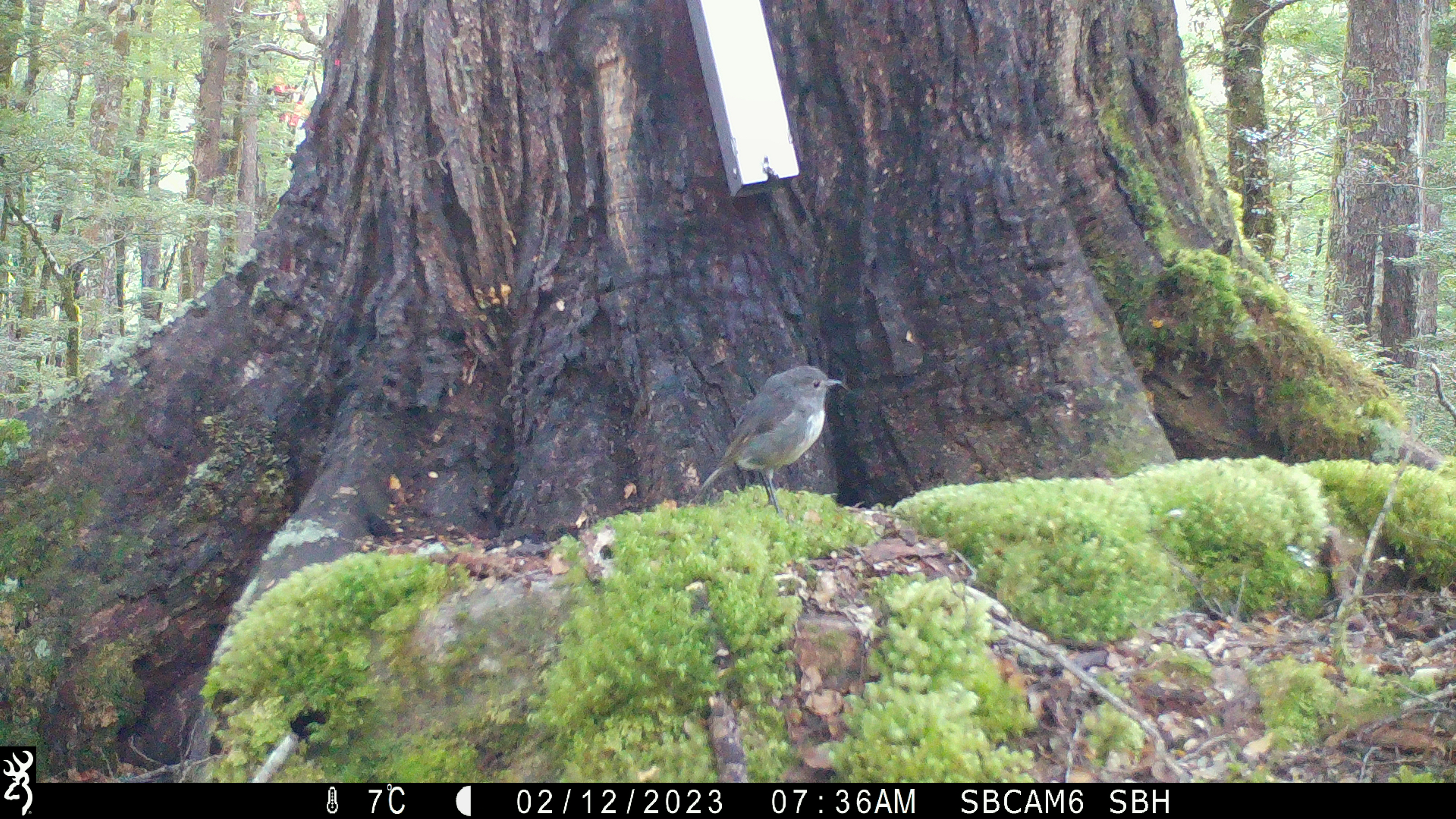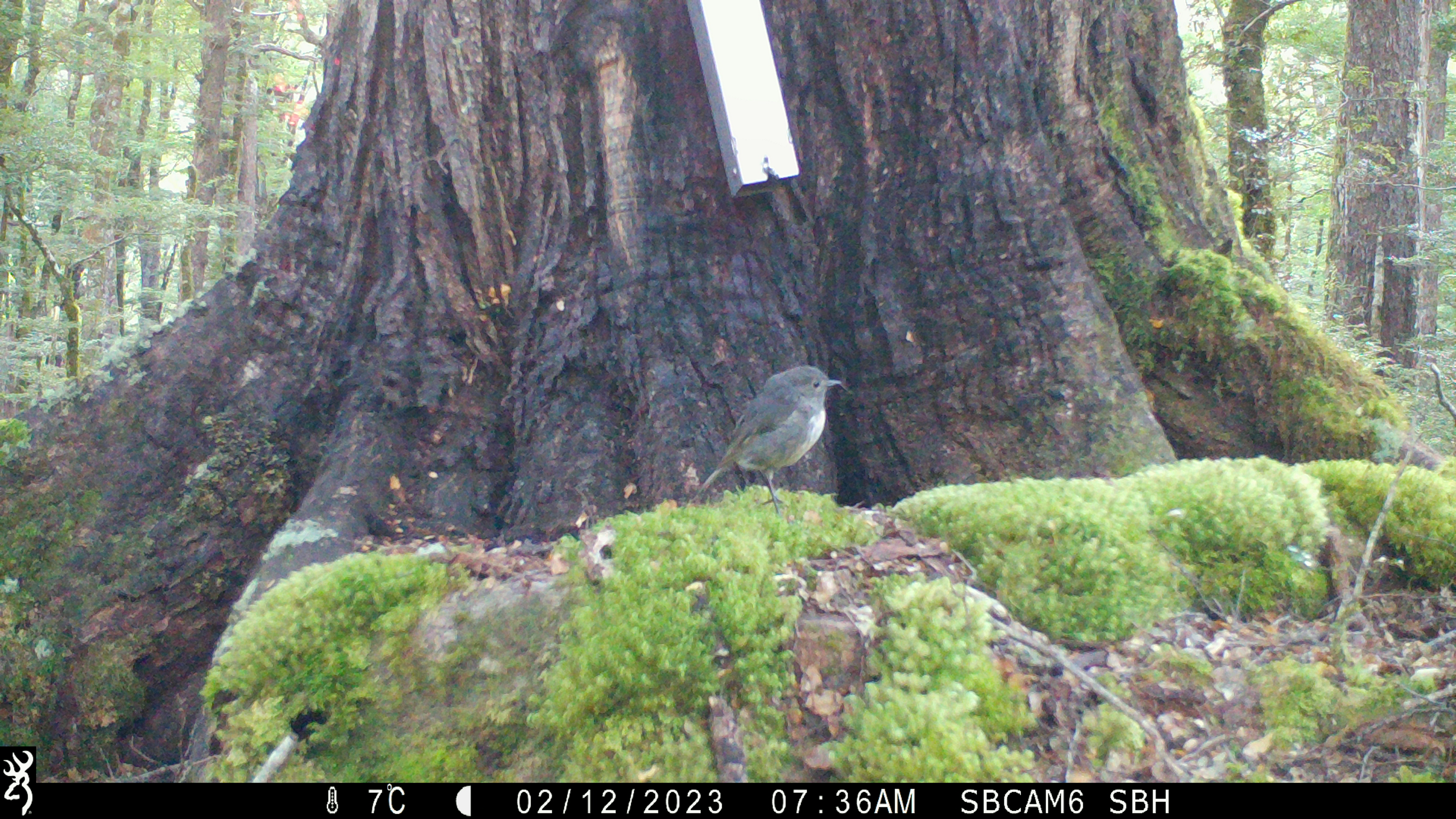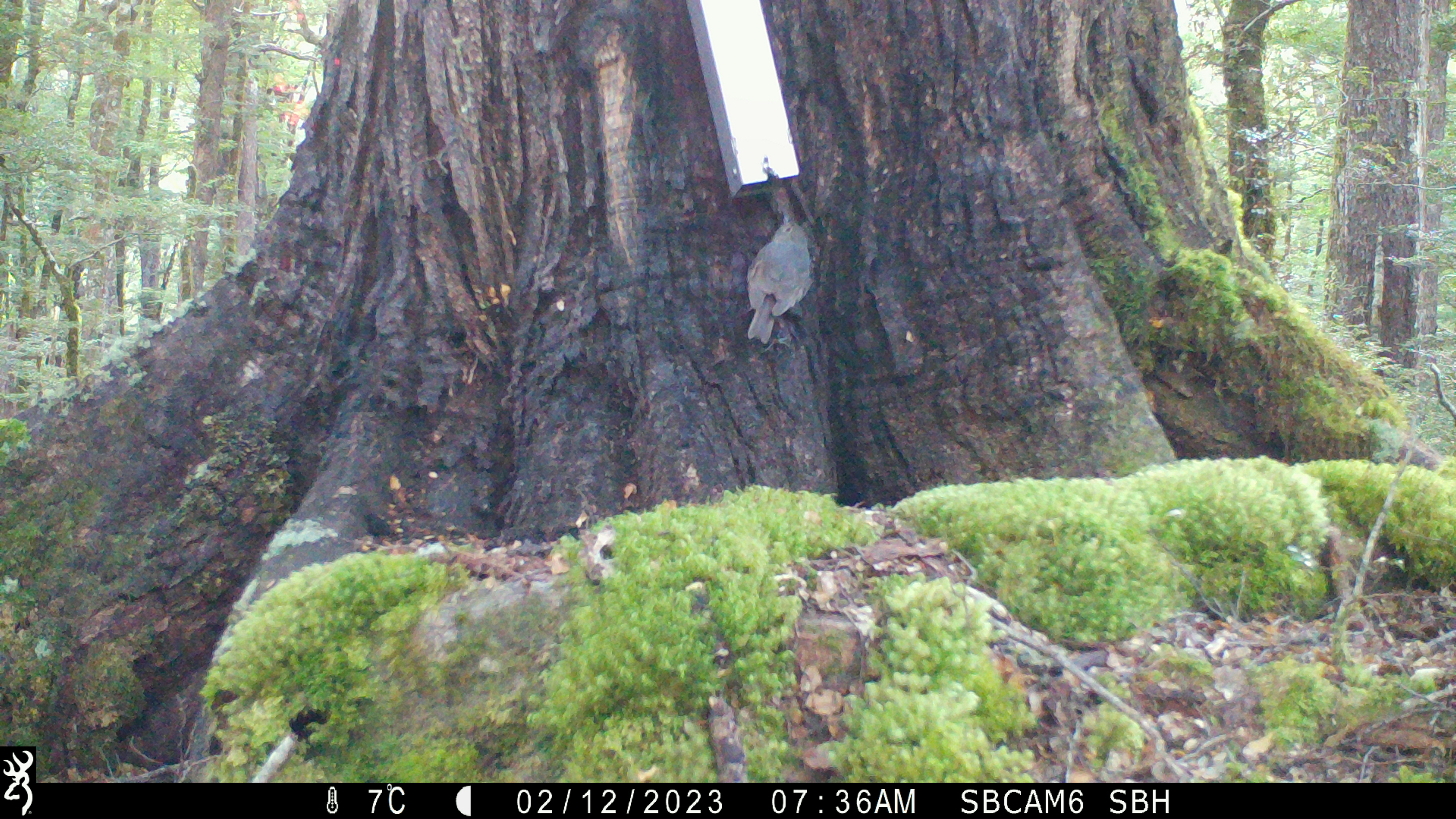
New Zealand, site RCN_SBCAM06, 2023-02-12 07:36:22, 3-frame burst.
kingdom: Animalia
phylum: Chordata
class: Aves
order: Passeriformes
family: Petroicidae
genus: Petroica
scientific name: Petroica australis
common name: new zealand robin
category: robin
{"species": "robin (new zealand robin) (Petroica australis)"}